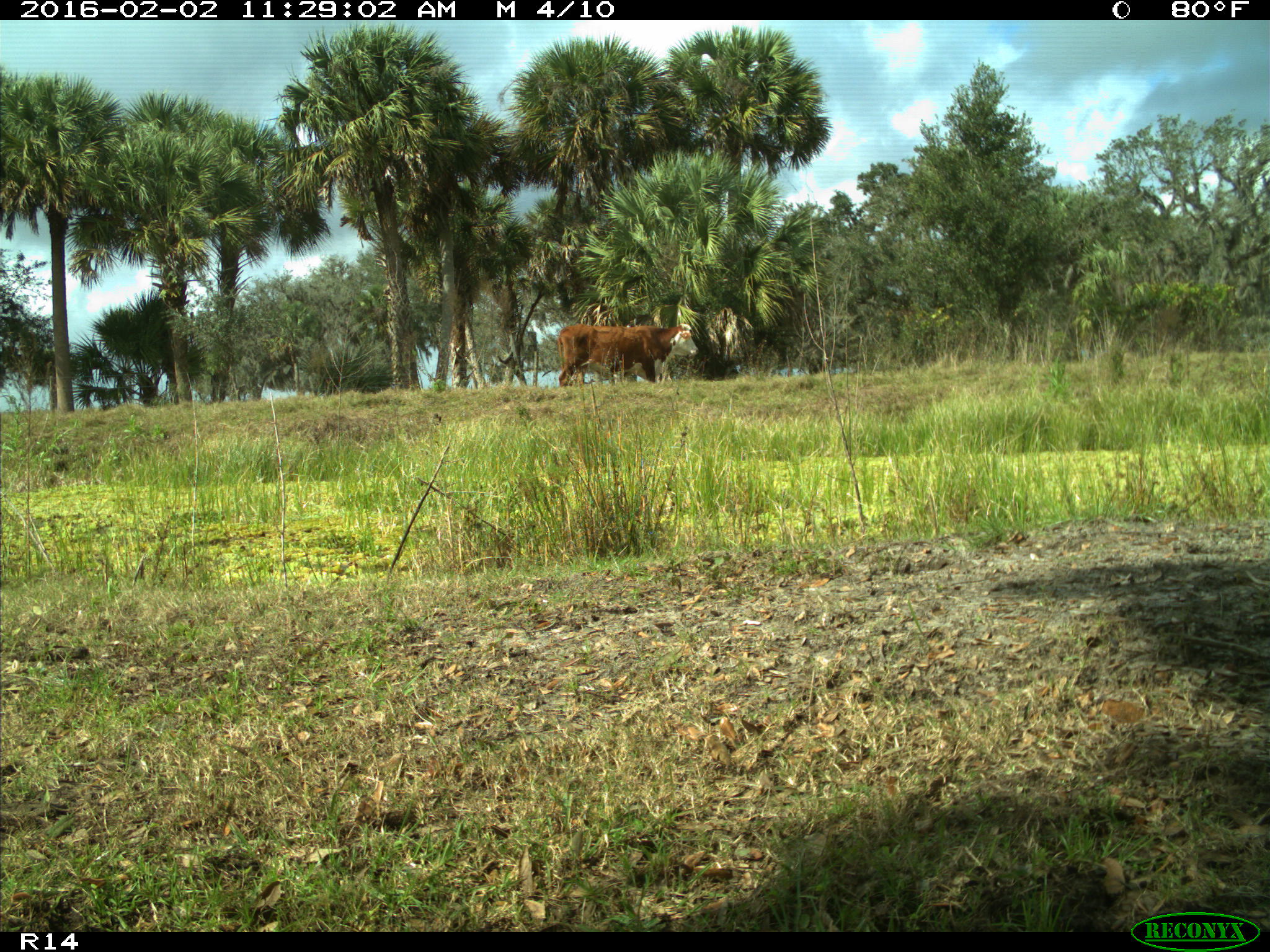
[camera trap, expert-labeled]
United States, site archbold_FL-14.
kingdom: Animalia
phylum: Chordata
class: Mammalia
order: Artiodactyla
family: Bovidae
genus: Bos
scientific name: Bos taurus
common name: domestic cow